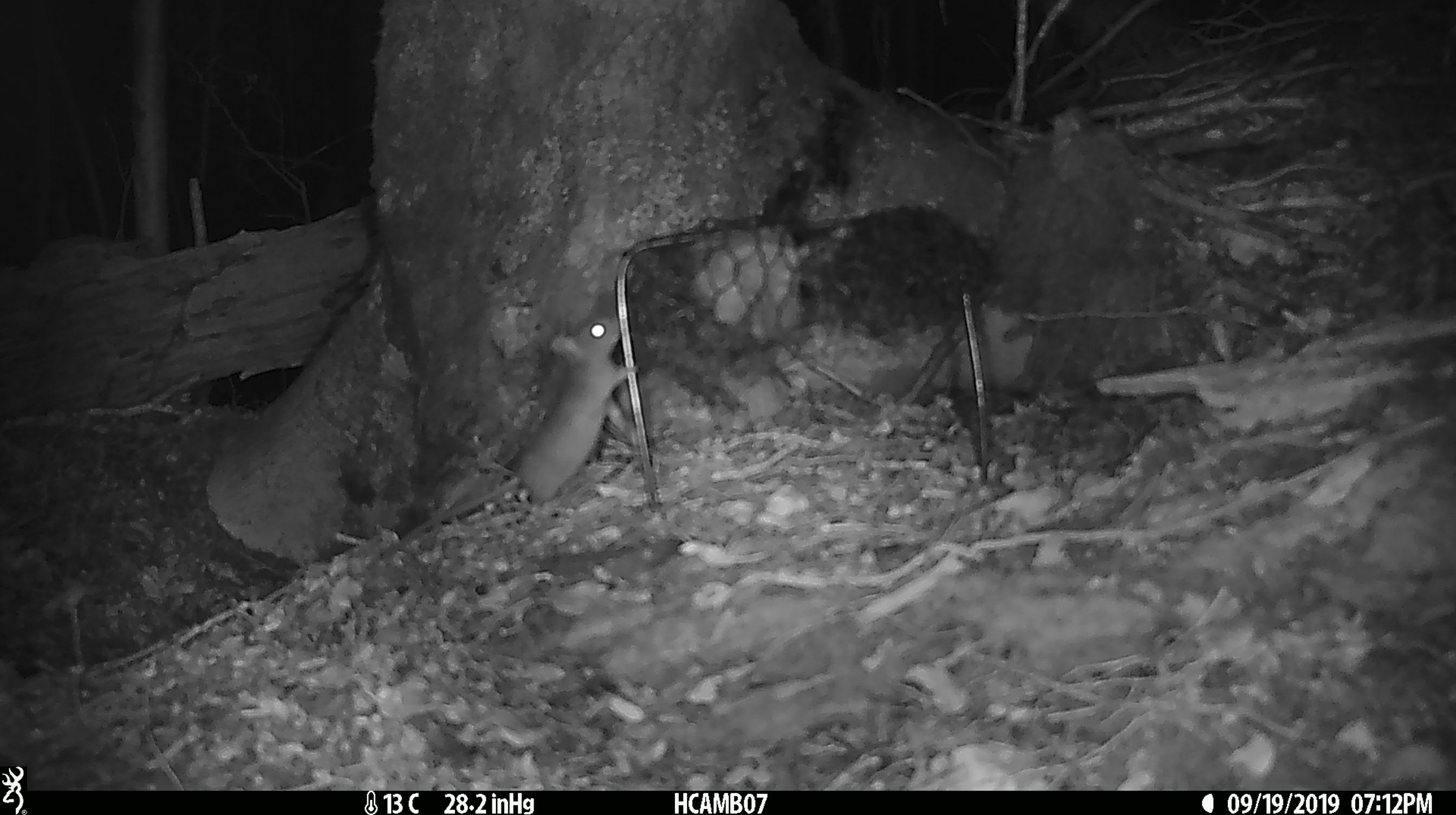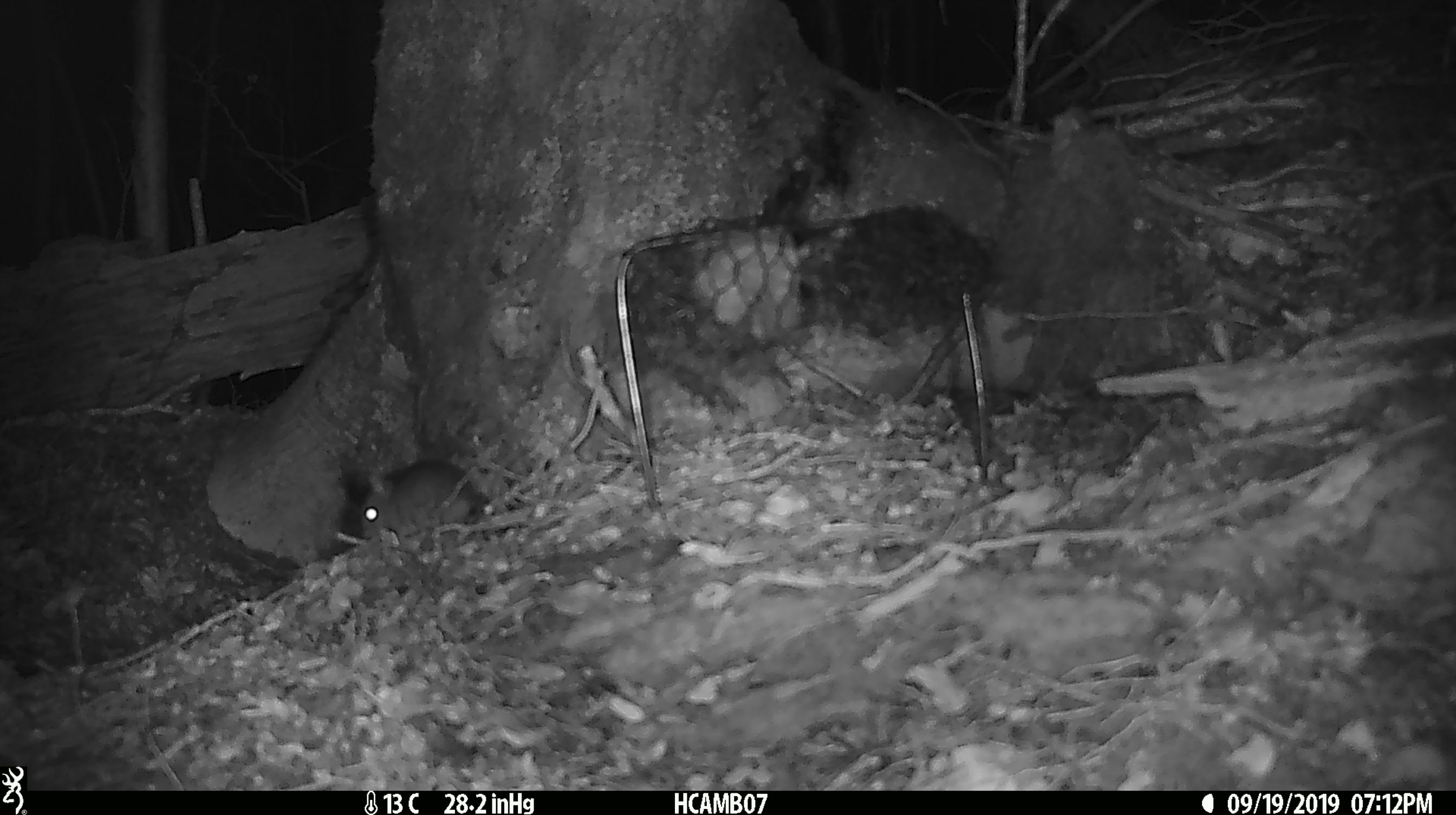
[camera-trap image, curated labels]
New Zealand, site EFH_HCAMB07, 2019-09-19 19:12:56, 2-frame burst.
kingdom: Animalia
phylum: Chordata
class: Mammalia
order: Rodentia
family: Muridae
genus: Mus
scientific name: Mus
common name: mouse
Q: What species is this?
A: Mouse (Mus).